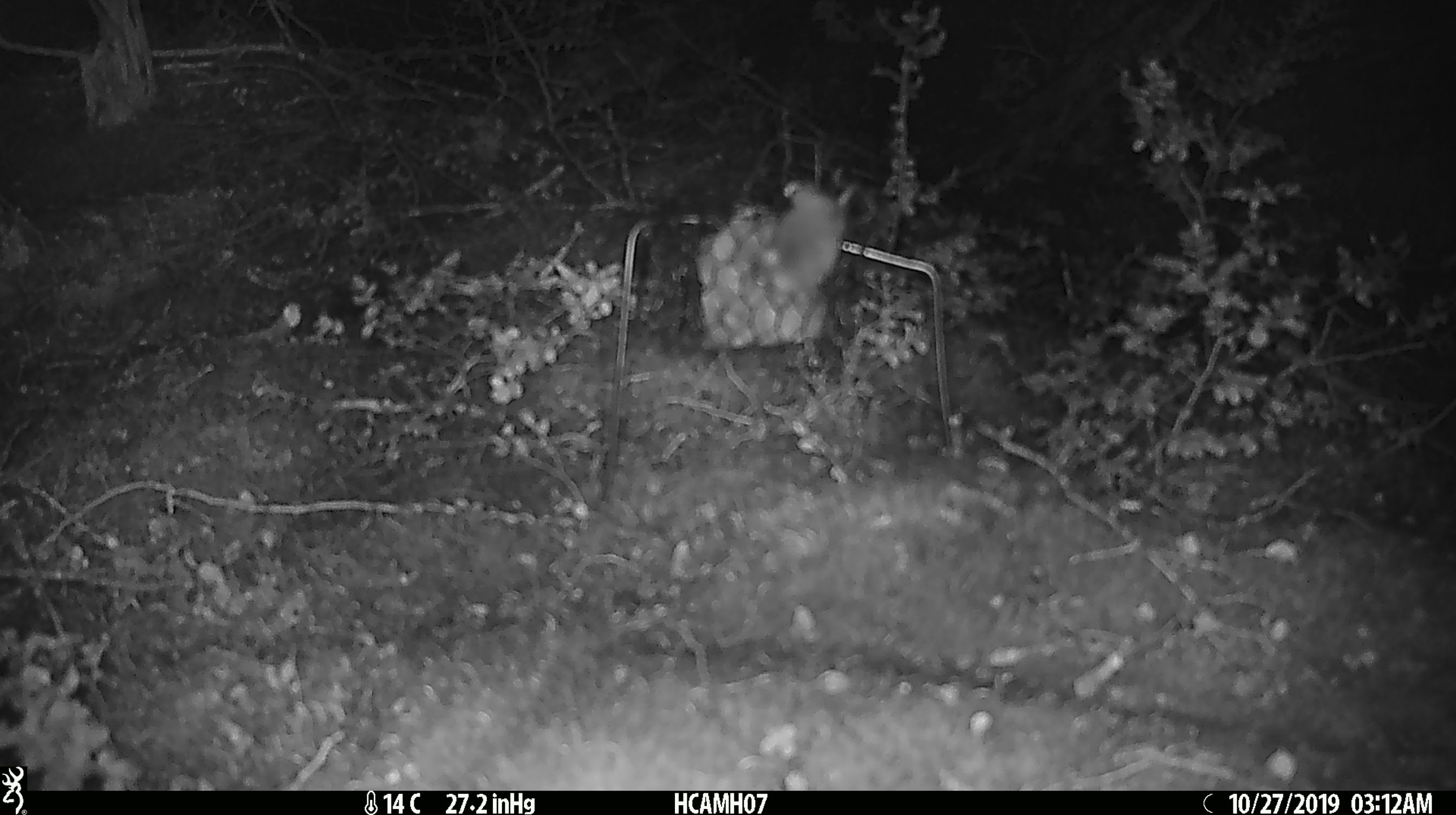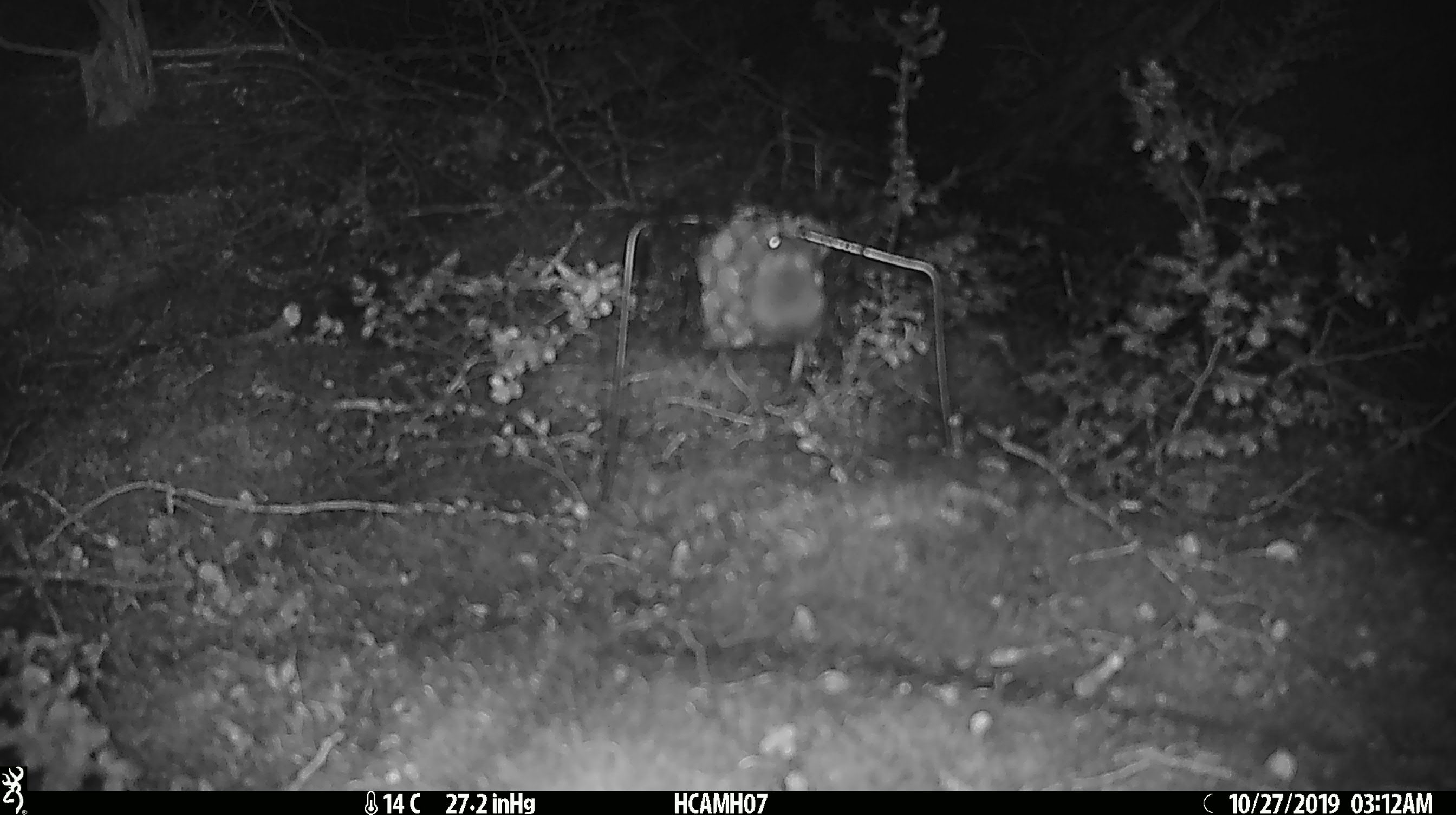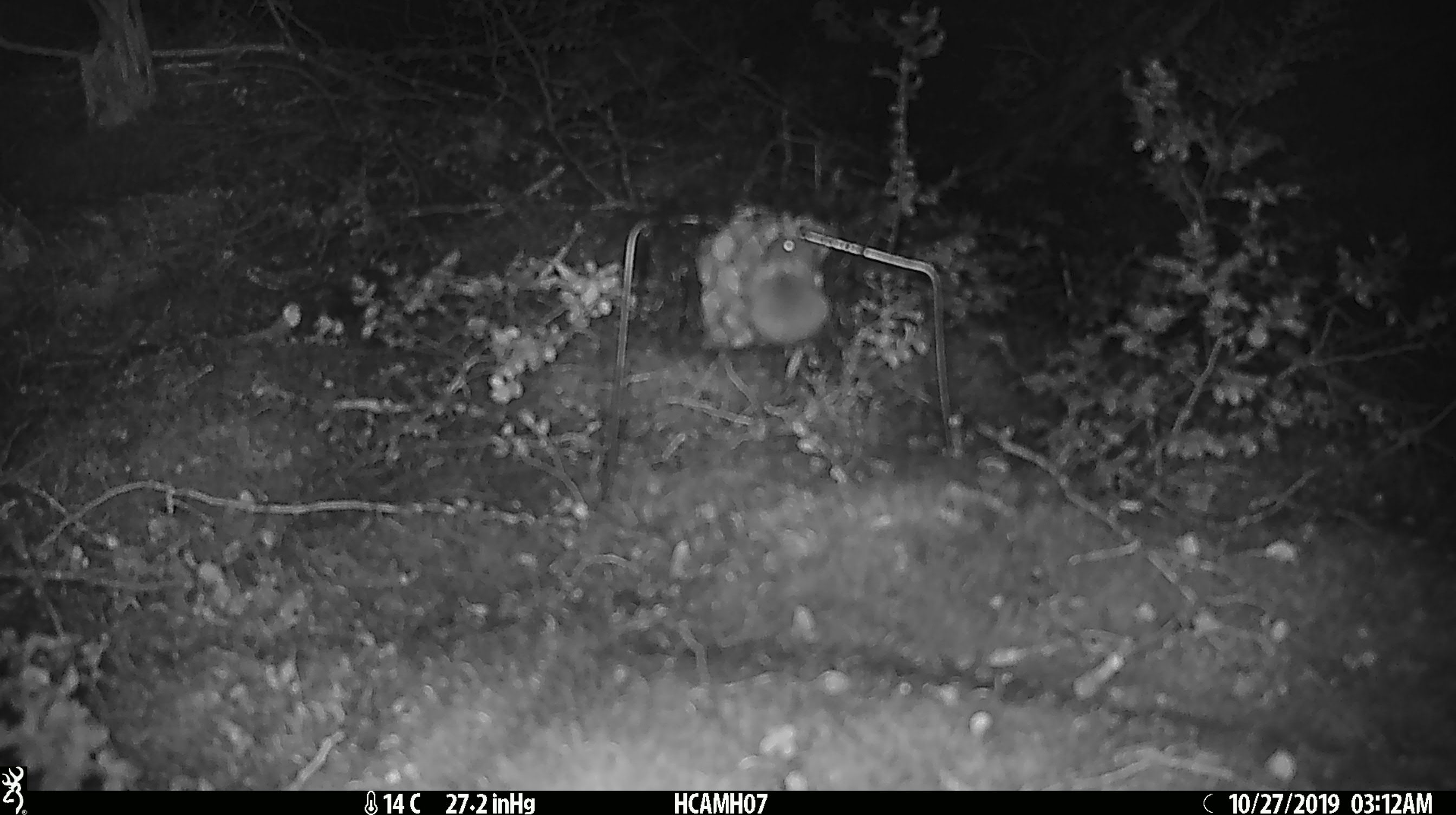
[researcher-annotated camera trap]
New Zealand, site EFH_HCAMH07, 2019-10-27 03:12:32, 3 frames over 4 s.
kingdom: Animalia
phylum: Chordata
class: Mammalia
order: Rodentia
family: Muridae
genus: Mus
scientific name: Mus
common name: mouse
Mouse (Mus).